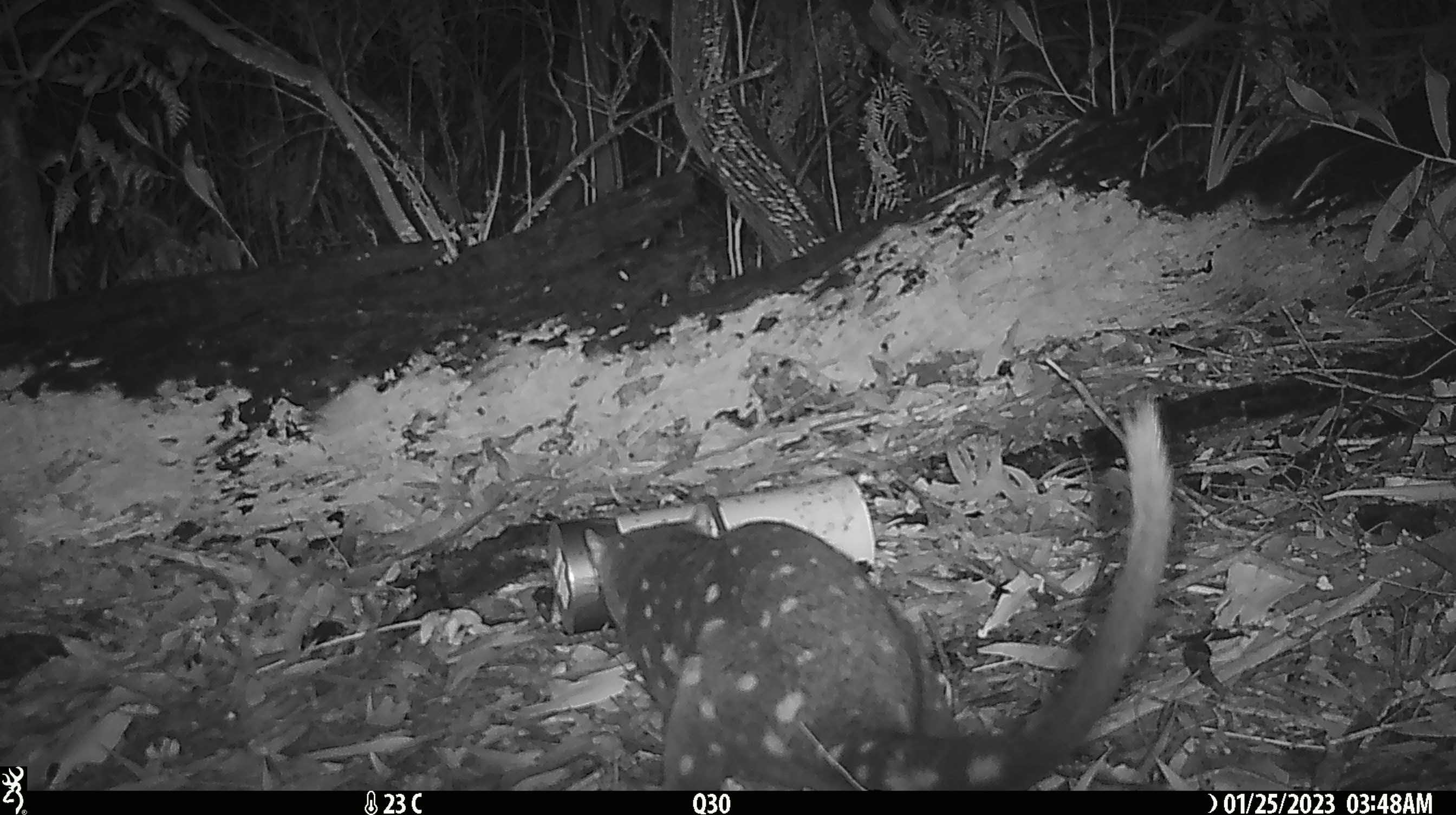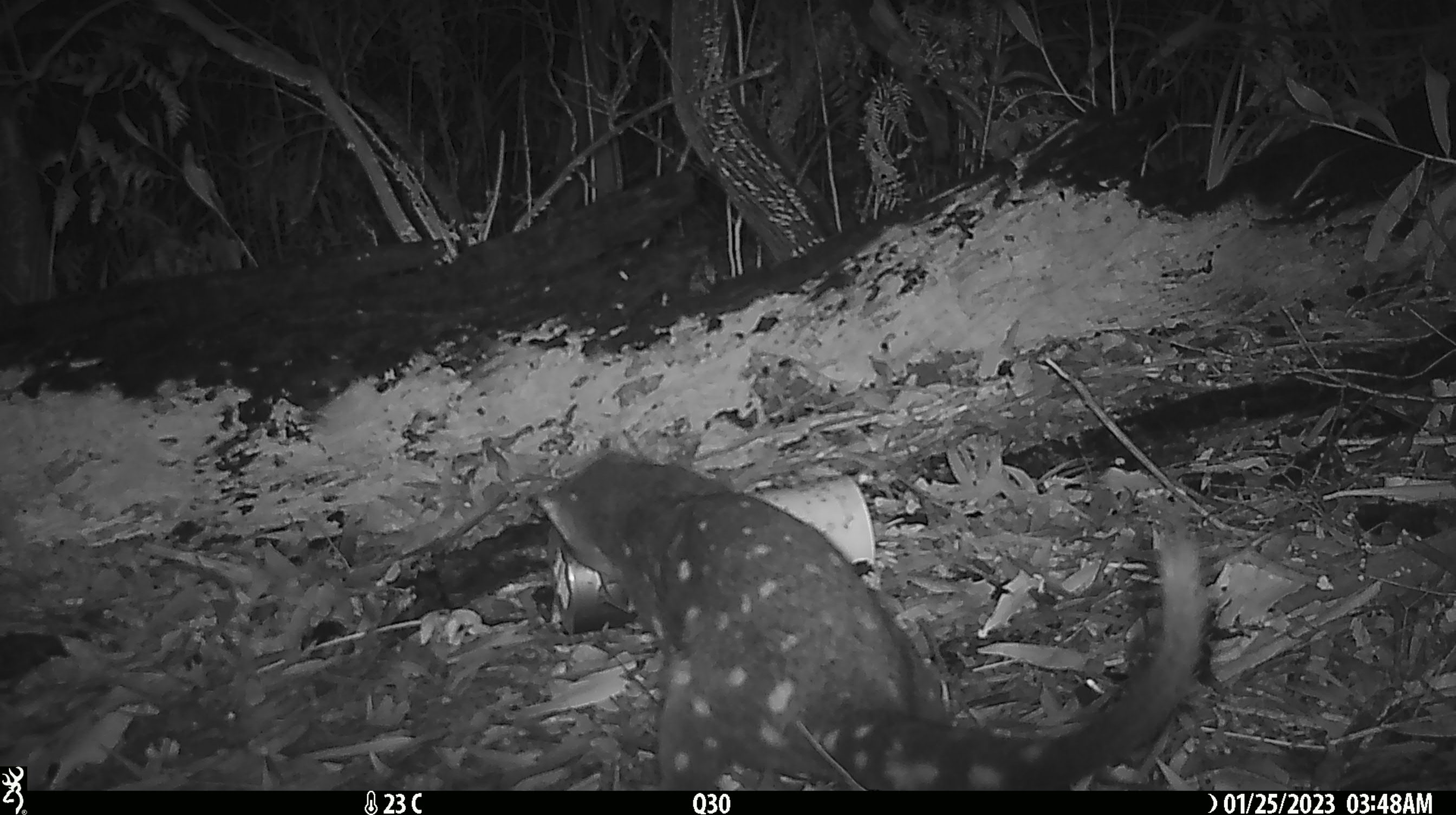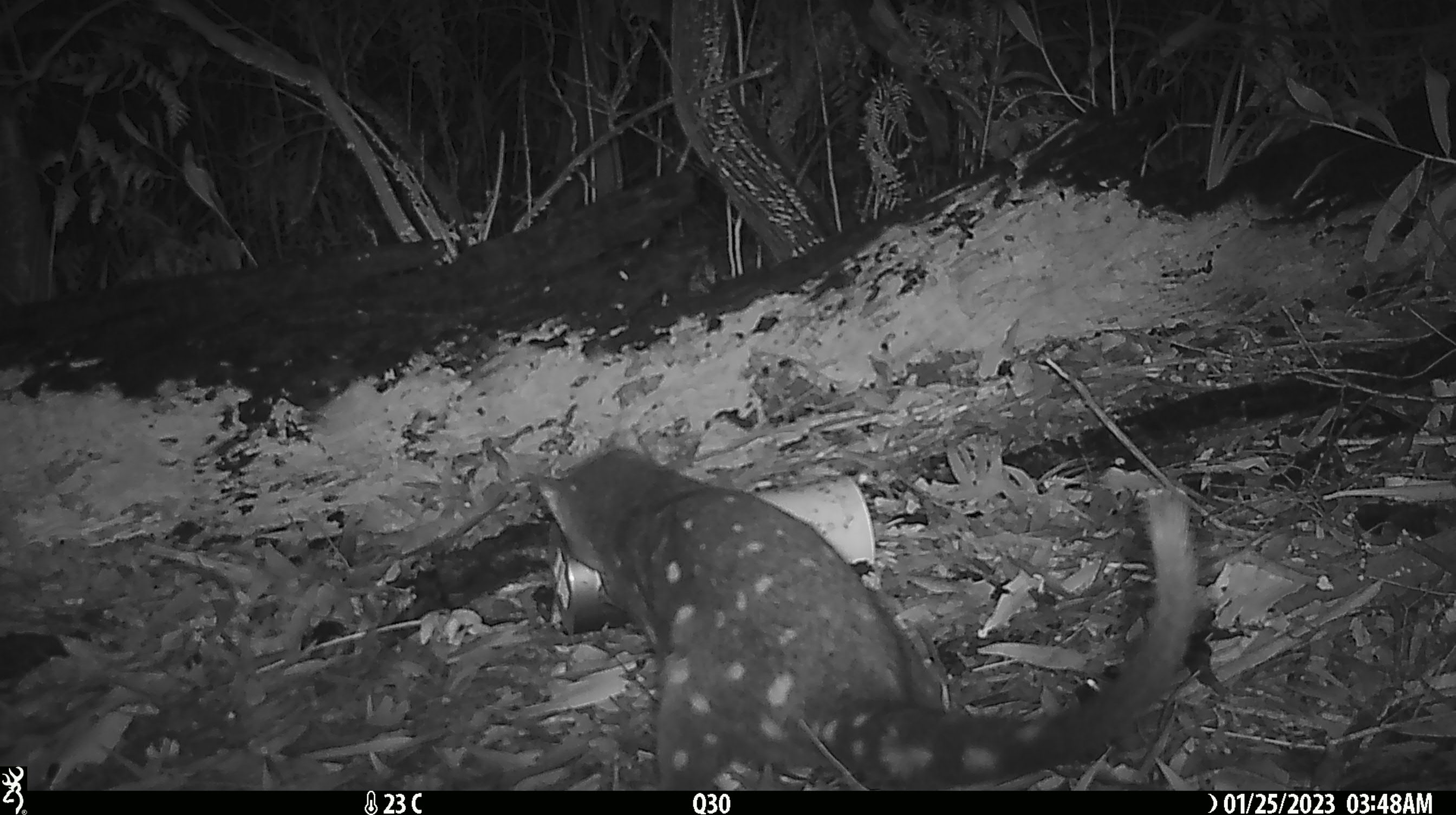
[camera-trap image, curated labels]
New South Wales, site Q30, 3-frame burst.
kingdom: Animalia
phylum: Chordata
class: Mammalia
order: Dasyuromorphia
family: Dasyuridae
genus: Dasyurus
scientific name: Dasyurus maculatus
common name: spotted-tailed quoll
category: quoll